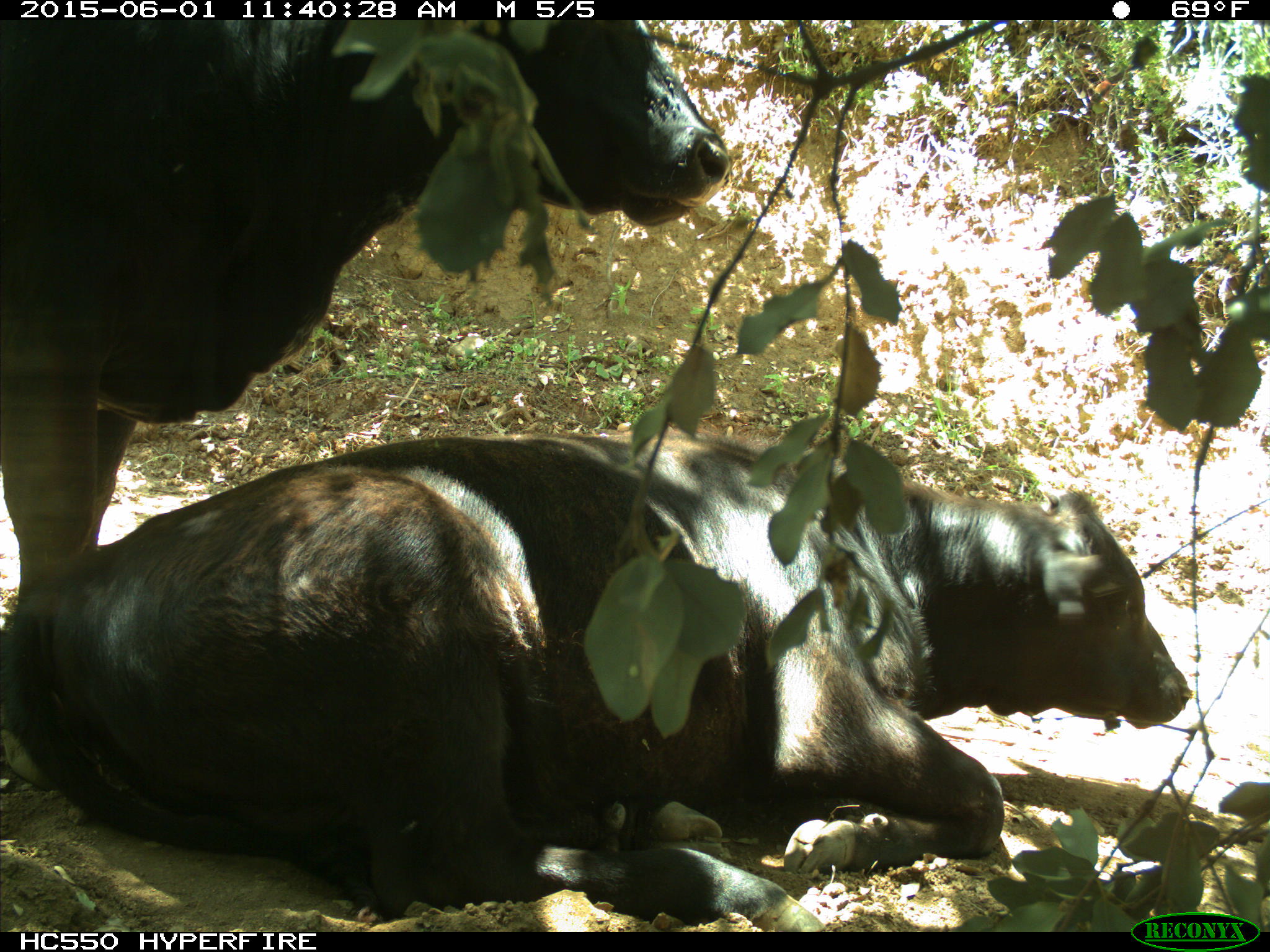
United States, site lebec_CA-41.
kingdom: Animalia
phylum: Chordata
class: Mammalia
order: Artiodactyla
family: Bovidae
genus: Bos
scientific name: Bos taurus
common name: domestic cow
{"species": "Bos taurus (domestic cow)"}